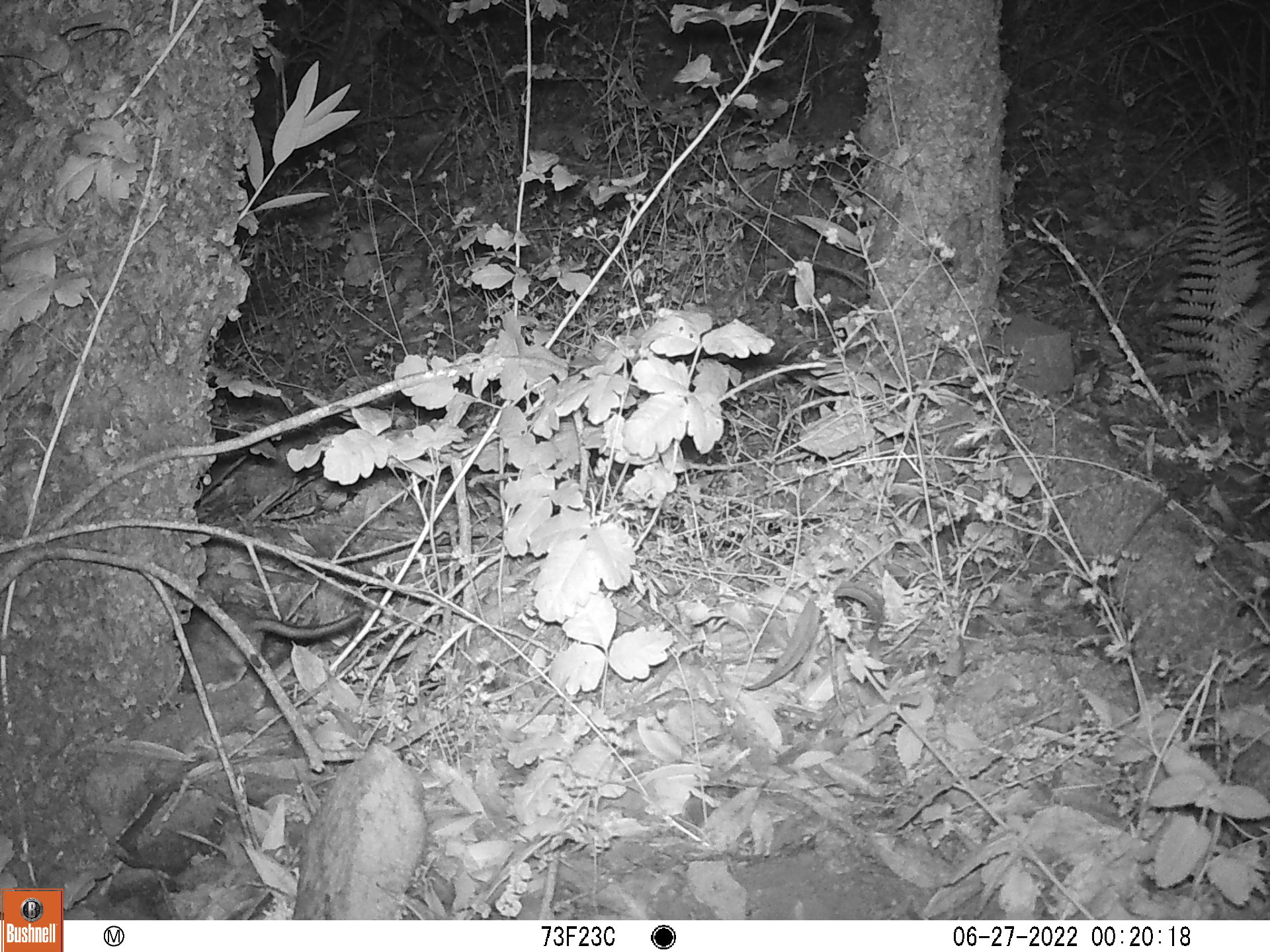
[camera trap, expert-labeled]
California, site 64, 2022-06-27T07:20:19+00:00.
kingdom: Animalia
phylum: Chordata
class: Mammalia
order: Rodentia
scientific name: Rodentia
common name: mouse or rat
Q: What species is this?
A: Mouse or rat (Rodentia).